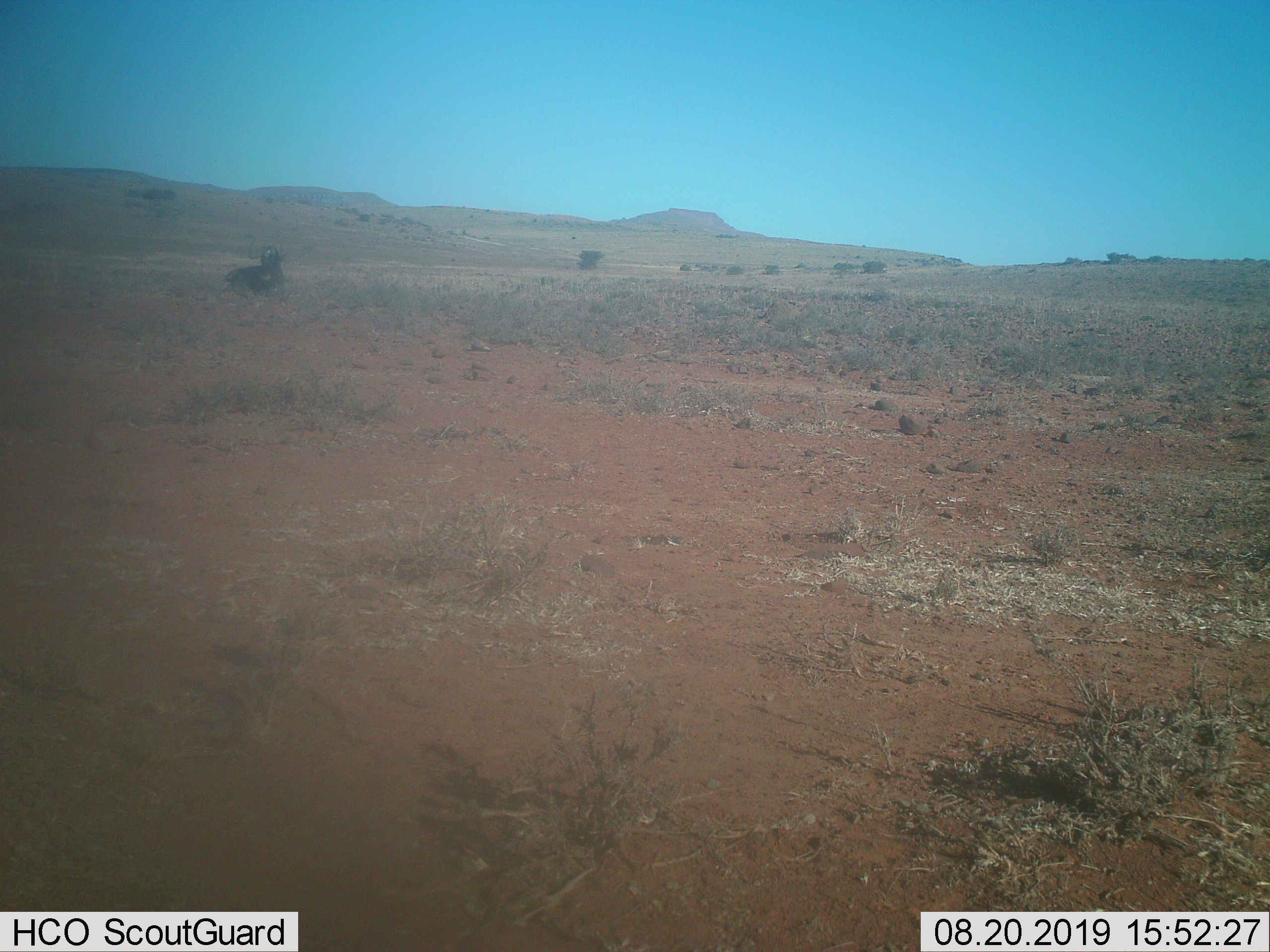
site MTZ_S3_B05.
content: unidentified animal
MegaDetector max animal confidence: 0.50